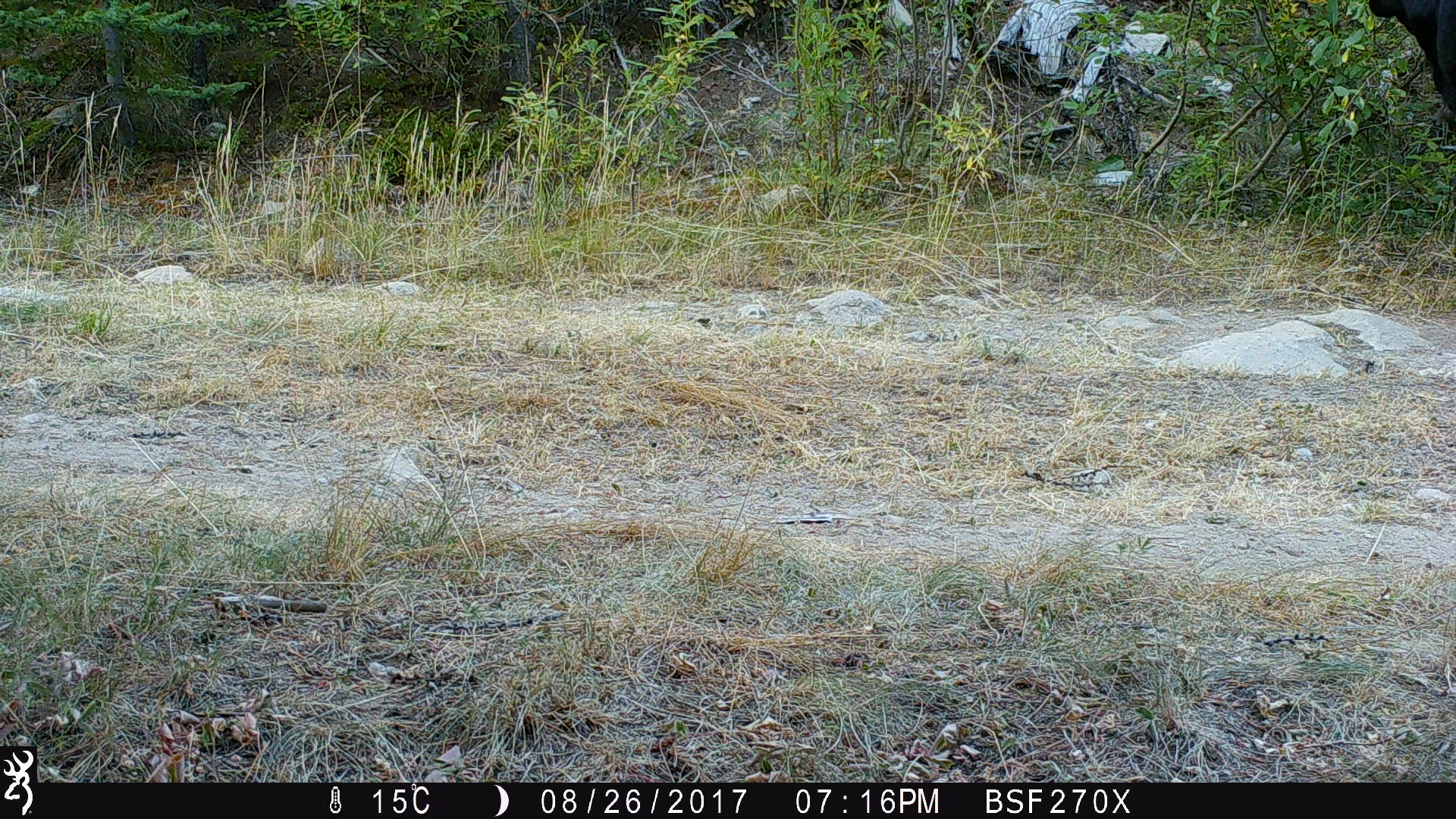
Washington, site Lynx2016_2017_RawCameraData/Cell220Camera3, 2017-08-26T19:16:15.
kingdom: Animalia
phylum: Chordata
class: Mammalia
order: Artiodactyla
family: Bovidae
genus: Bos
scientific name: Bos taurus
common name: domestic cattle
Domestic cattle (Bos taurus). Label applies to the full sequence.